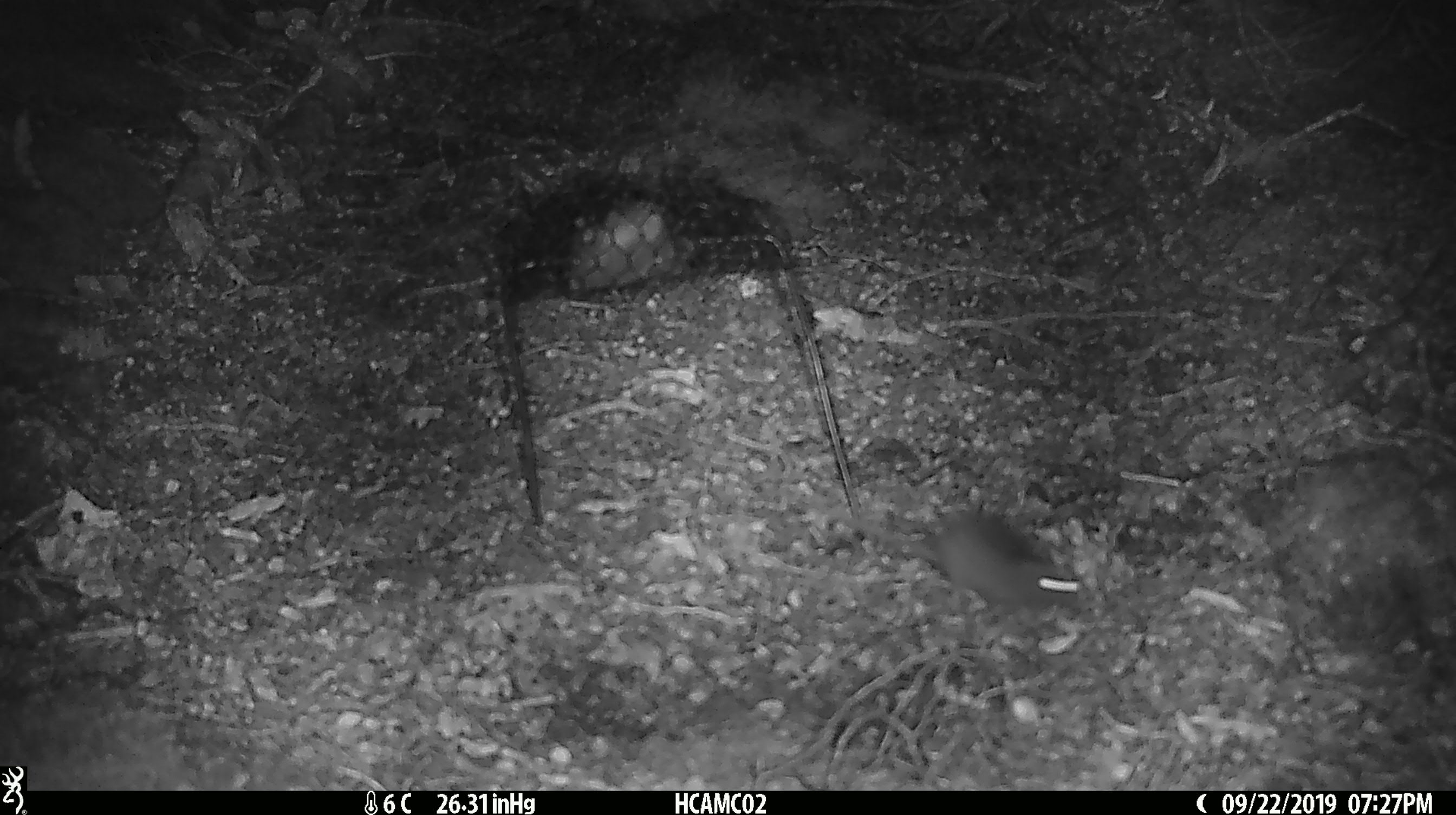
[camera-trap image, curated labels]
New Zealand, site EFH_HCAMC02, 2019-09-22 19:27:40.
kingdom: Animalia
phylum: Chordata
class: Mammalia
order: Rodentia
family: Muridae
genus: Mus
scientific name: Mus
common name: mouse